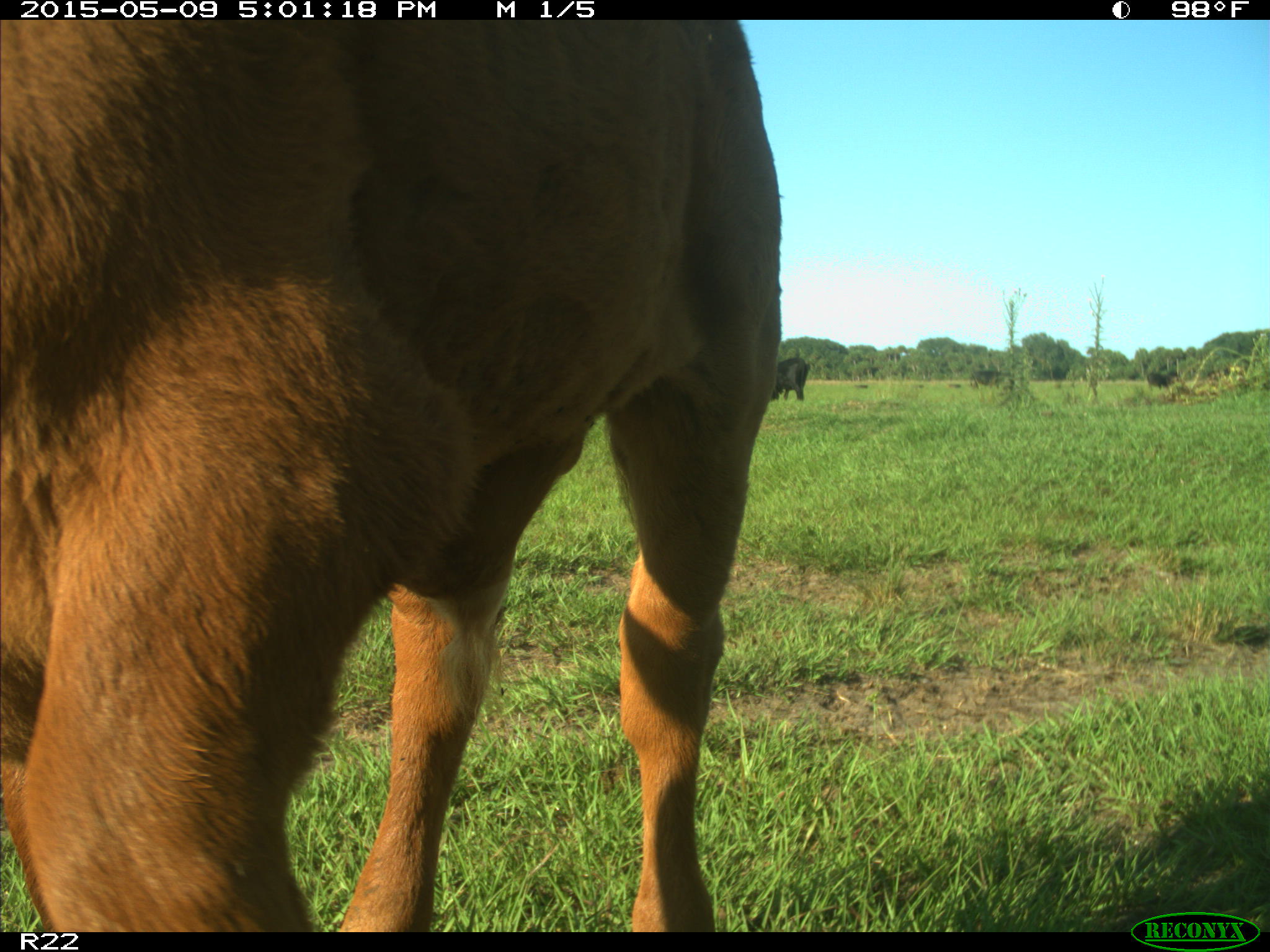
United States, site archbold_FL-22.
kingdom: Animalia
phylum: Chordata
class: Mammalia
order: Artiodactyla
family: Bovidae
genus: Bos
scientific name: Bos taurus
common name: domestic cow